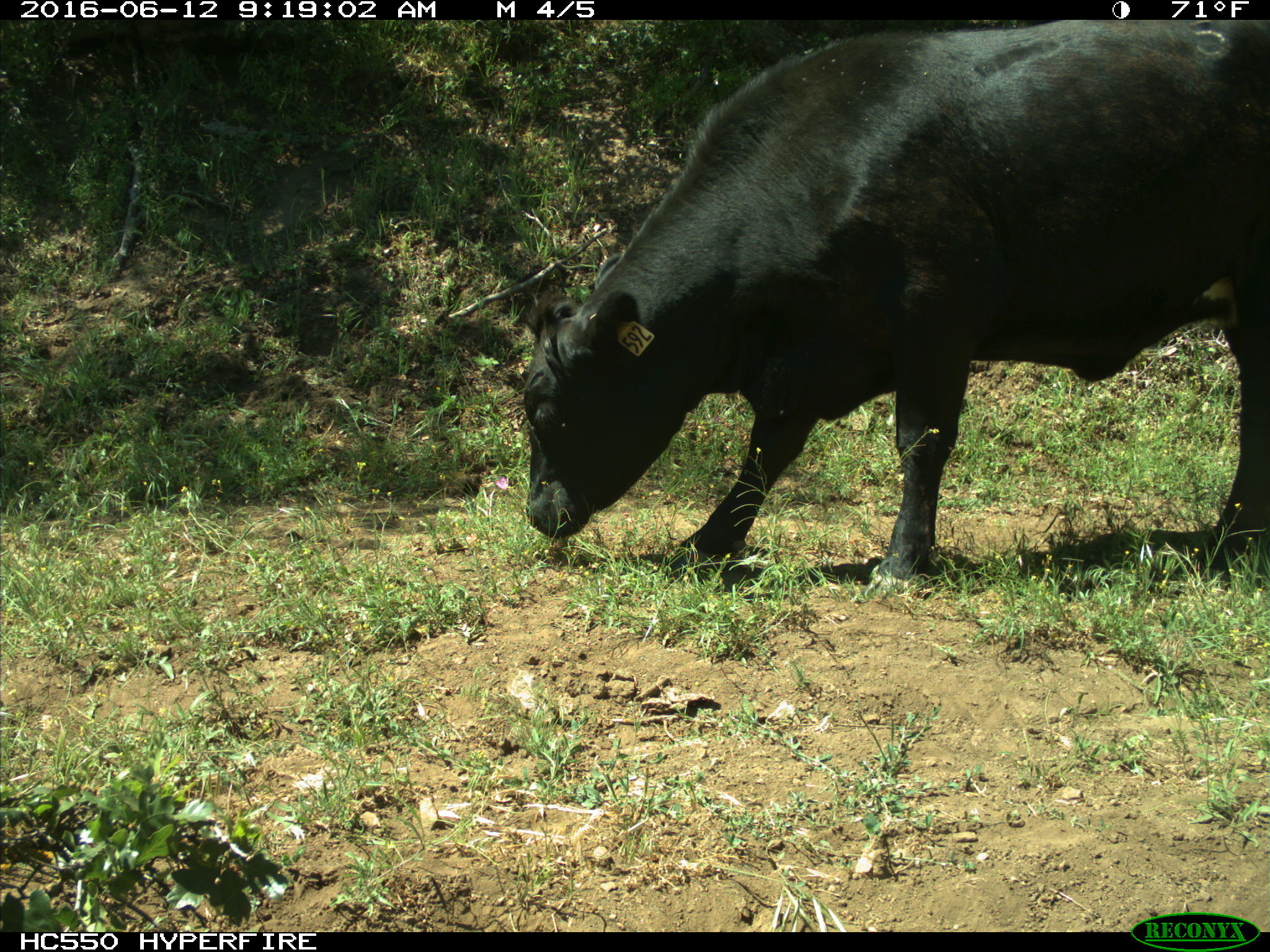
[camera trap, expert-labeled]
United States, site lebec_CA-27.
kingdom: Animalia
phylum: Chordata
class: Mammalia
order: Artiodactyla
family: Bovidae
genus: Bos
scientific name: Bos taurus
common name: domestic cow